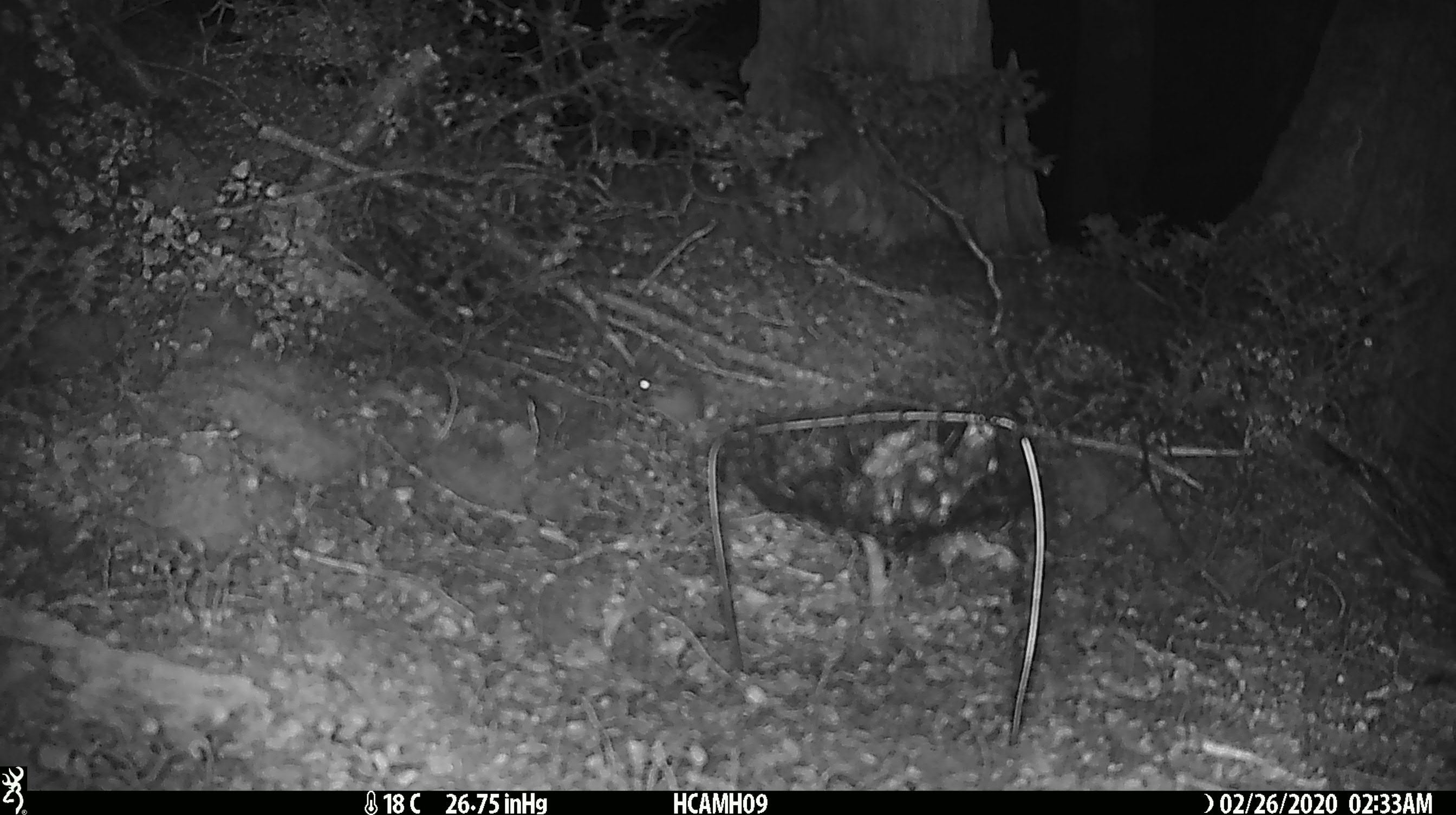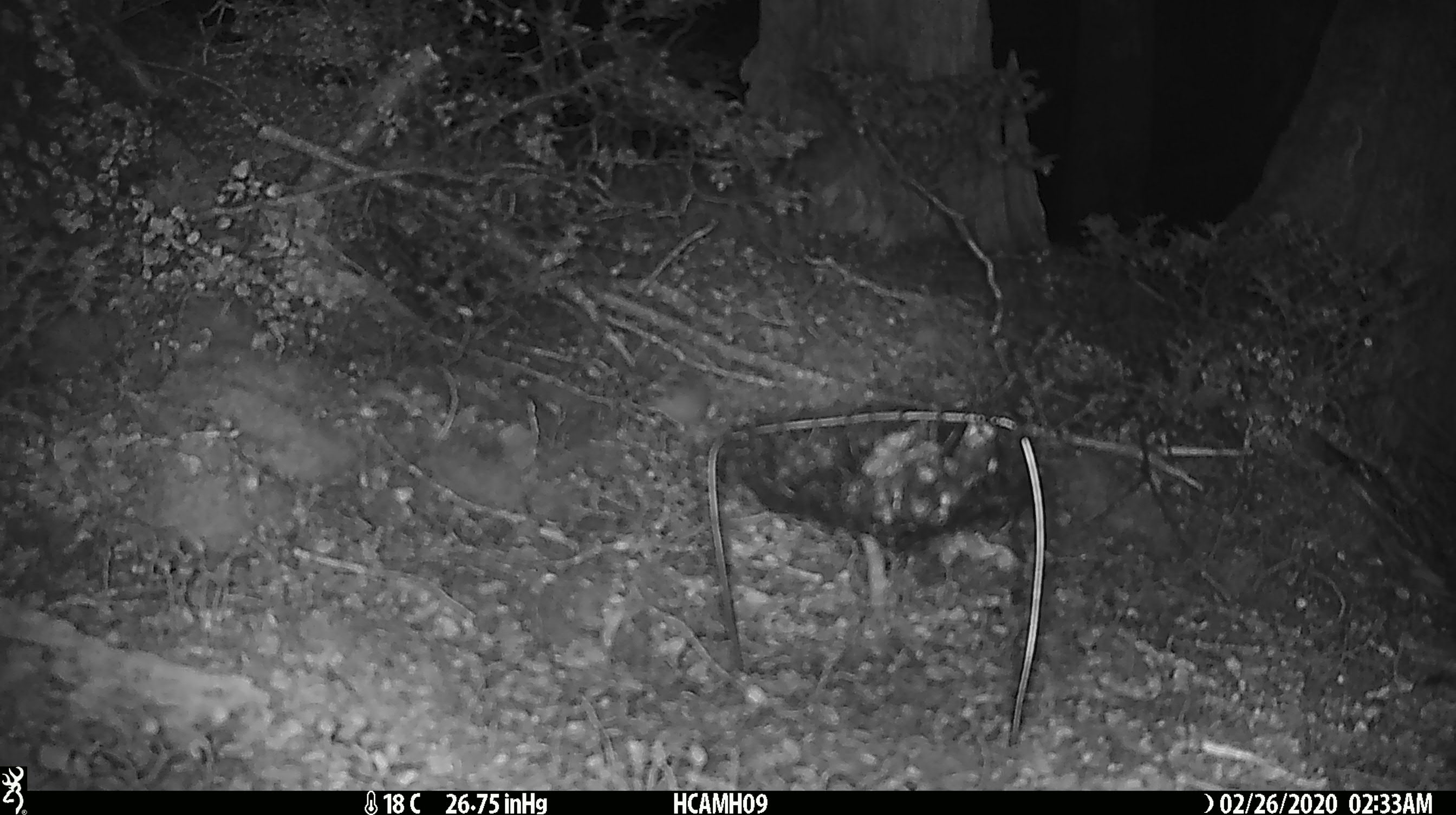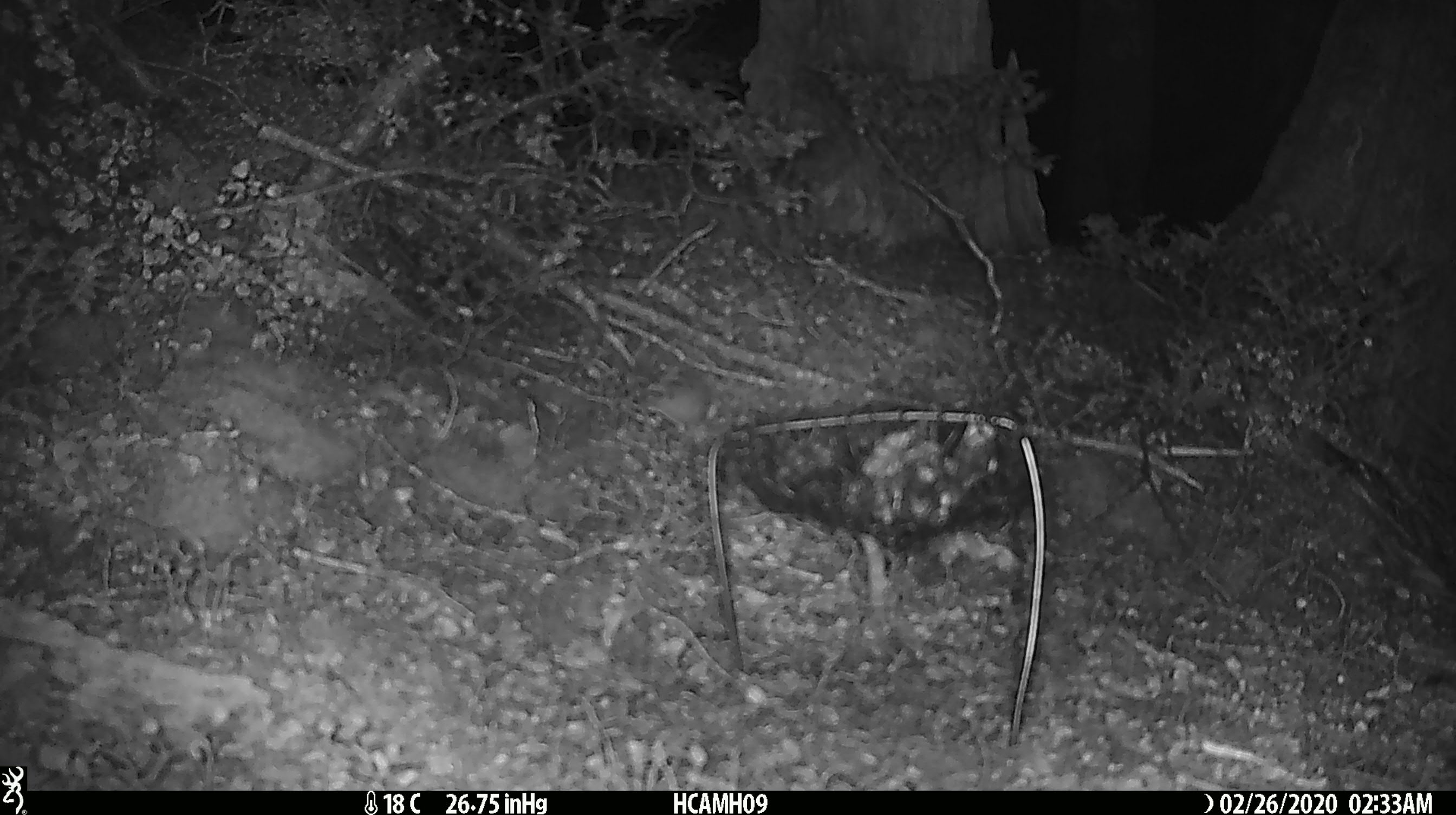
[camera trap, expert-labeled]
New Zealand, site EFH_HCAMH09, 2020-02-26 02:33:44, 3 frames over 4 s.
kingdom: Animalia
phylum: Chordata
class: Mammalia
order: Rodentia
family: Muridae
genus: Mus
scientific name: Mus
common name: mouse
Mouse (Mus).